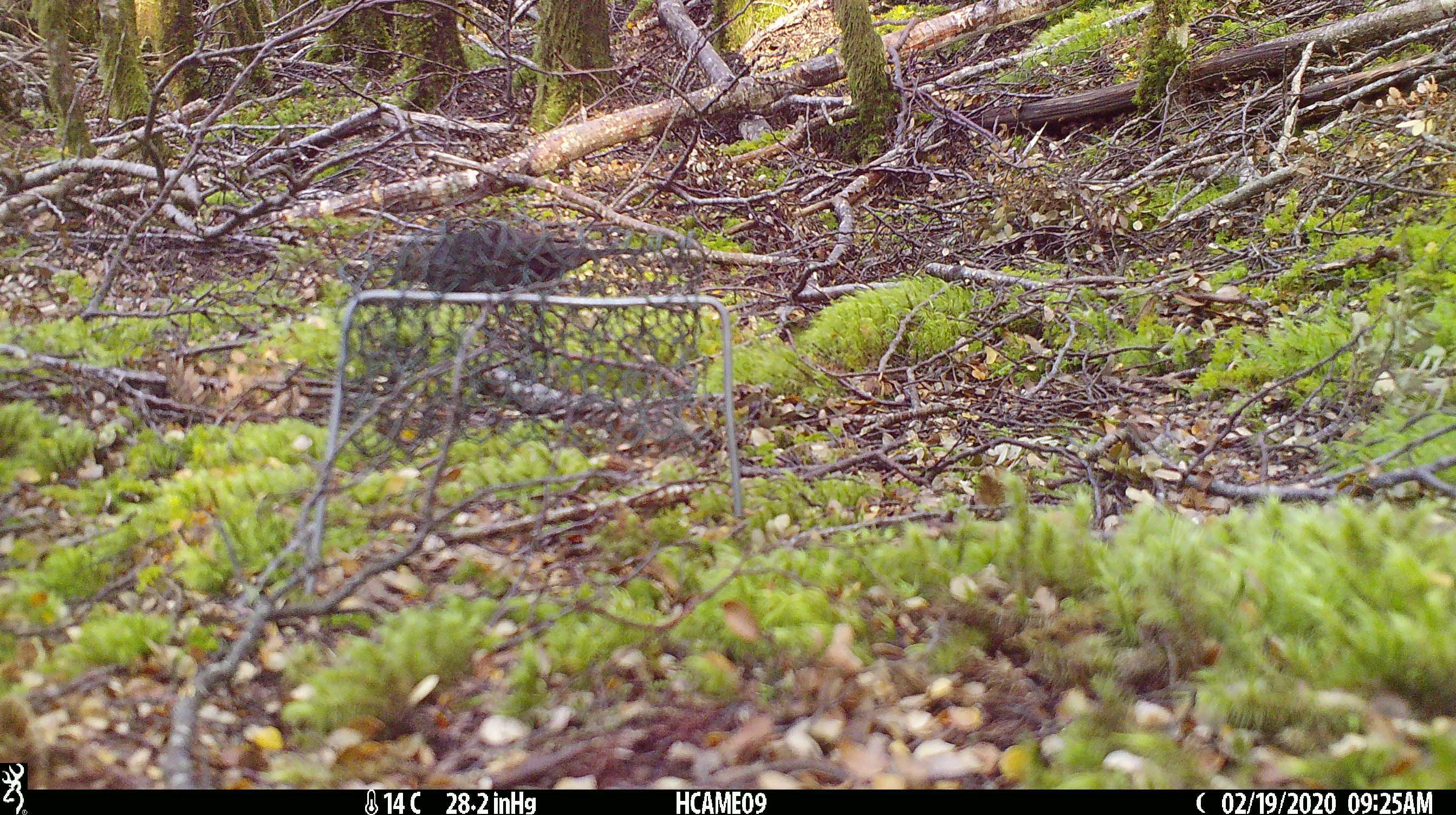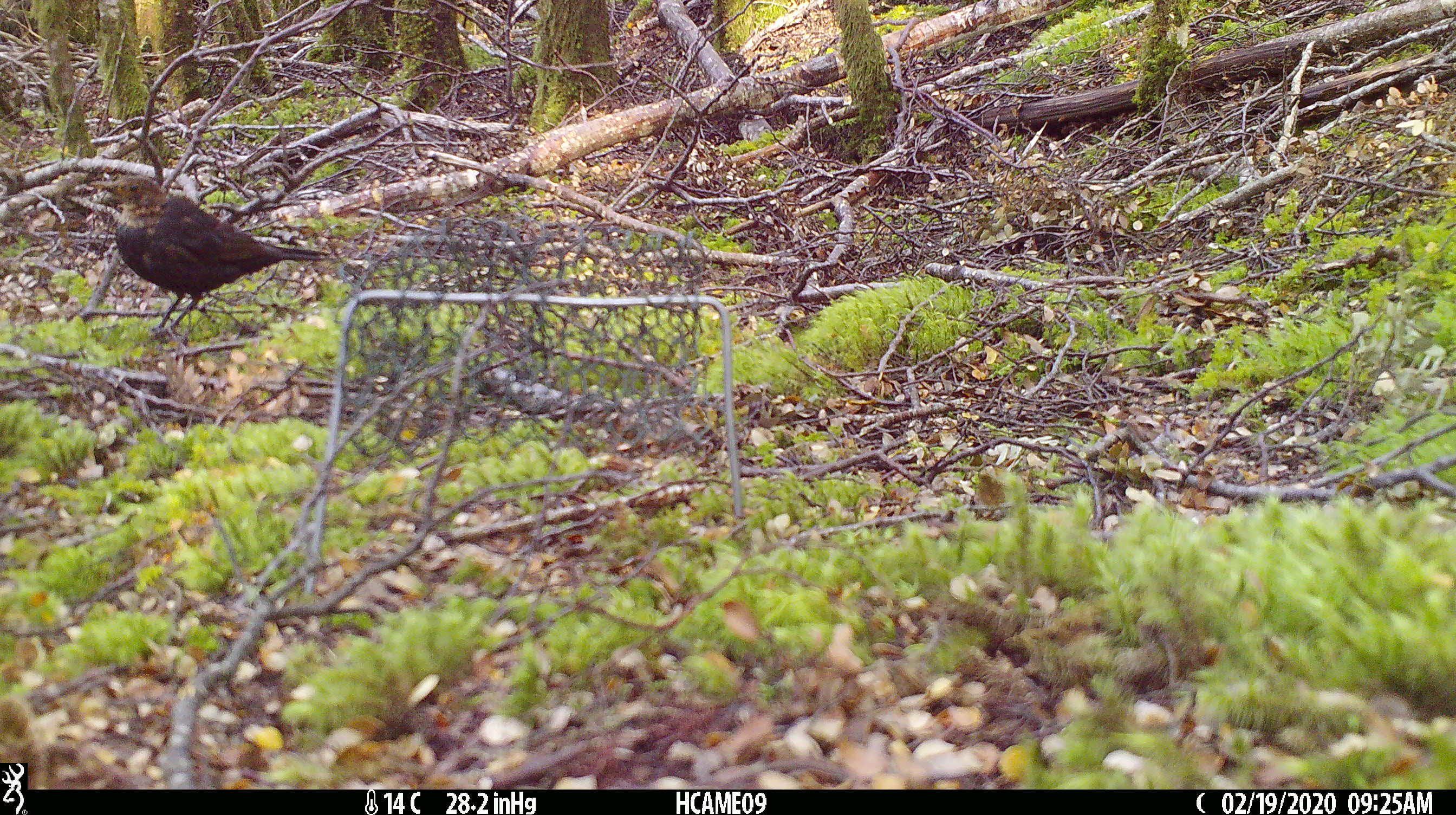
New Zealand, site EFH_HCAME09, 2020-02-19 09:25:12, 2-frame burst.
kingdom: Animalia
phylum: Chordata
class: Aves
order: Passeriformes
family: Turdidae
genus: Turdus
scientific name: Turdus merula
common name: eurasian blackbird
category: blackbird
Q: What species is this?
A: Blackbird (eurasian blackbird) (Turdus merula).